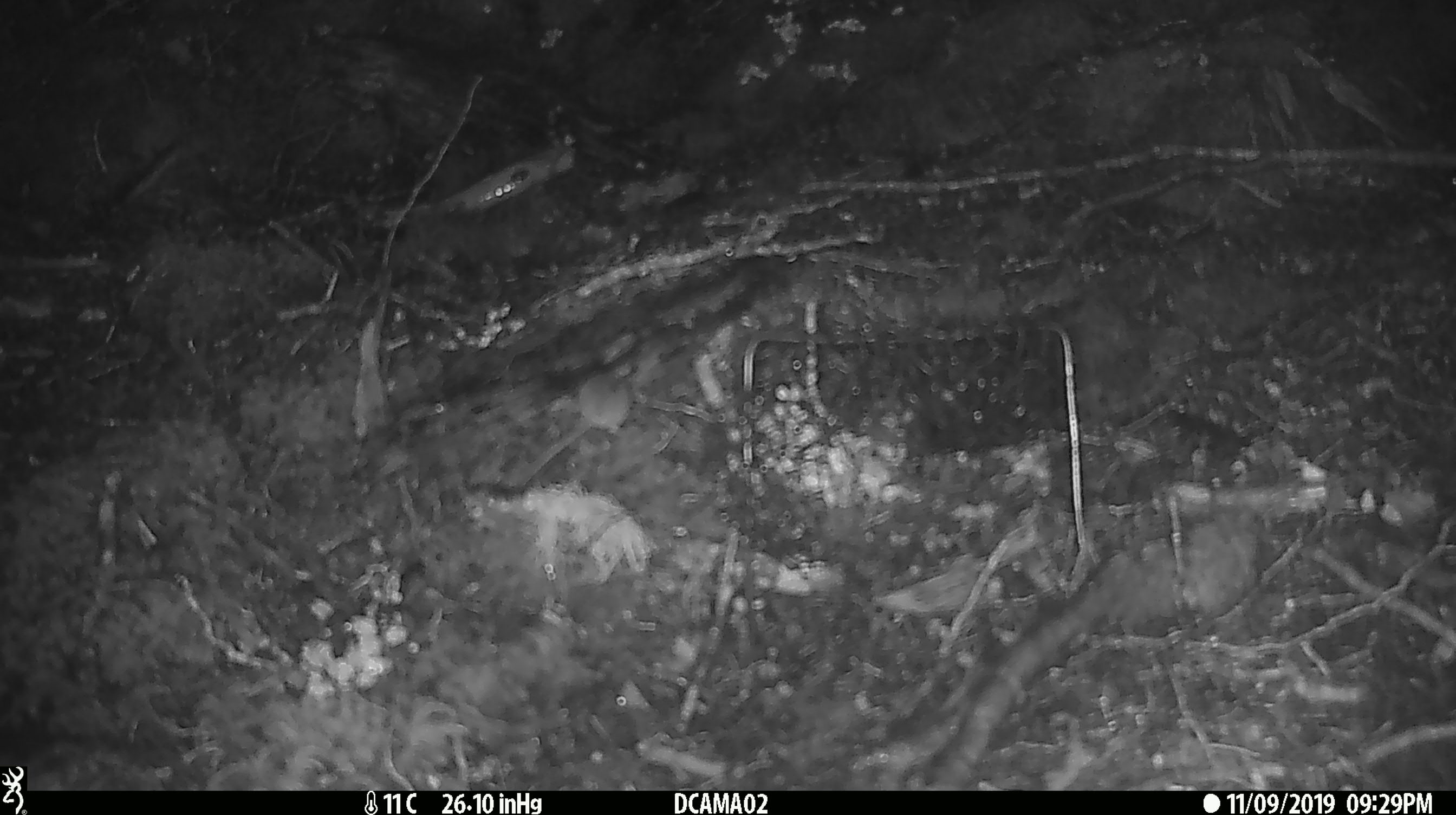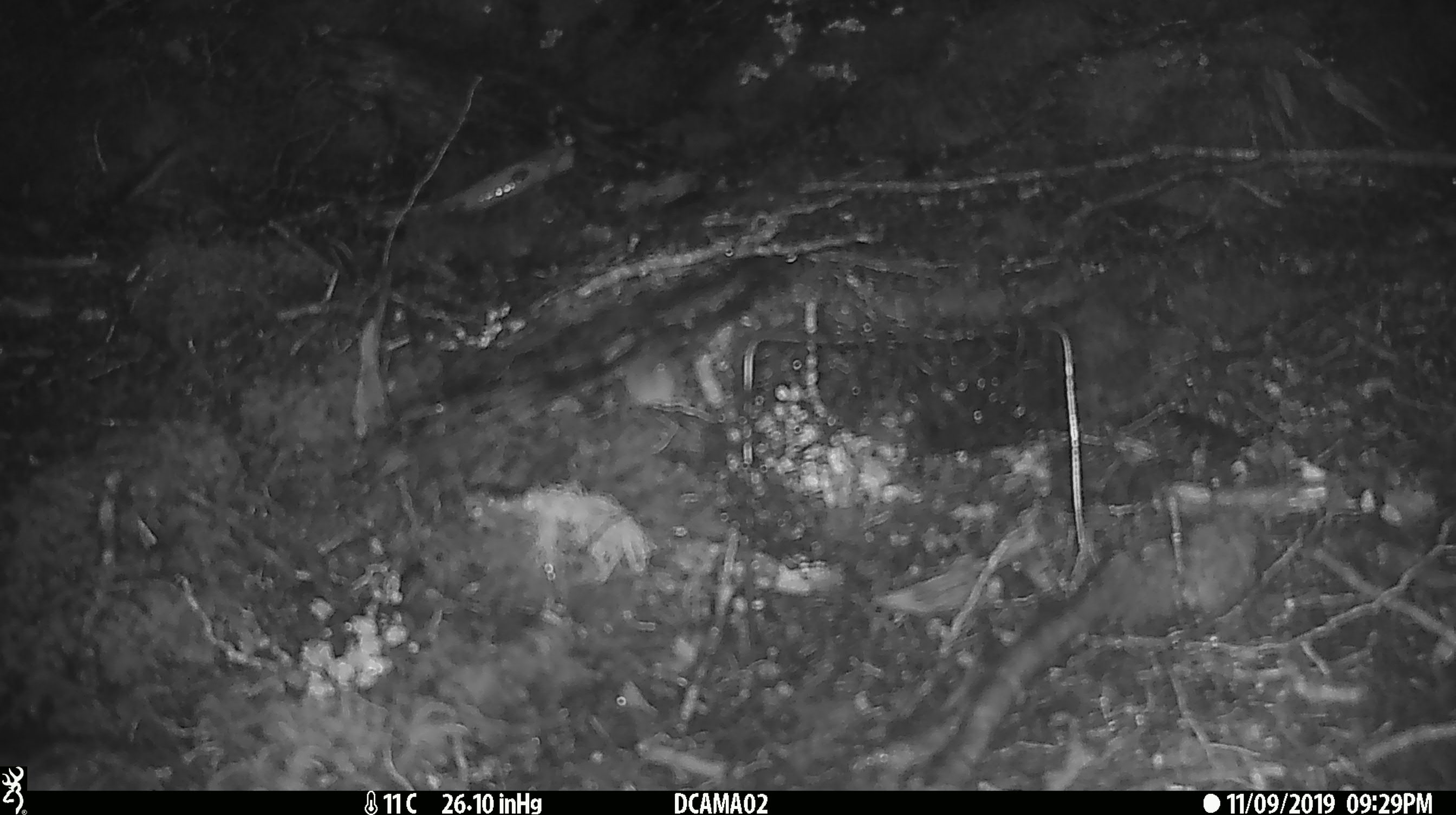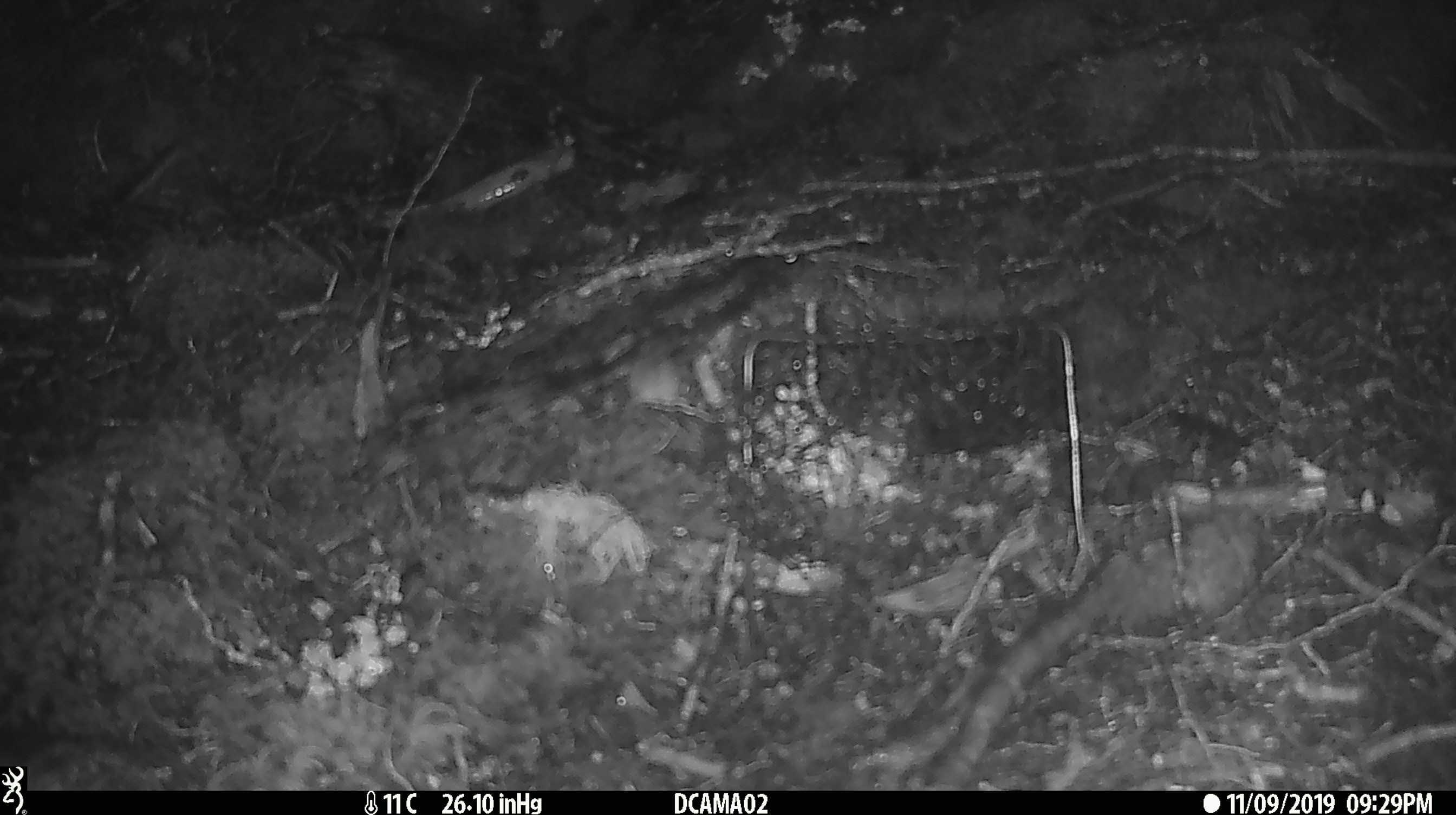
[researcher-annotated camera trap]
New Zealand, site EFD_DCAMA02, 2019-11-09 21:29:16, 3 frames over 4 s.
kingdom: Animalia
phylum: Chordata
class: Mammalia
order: Rodentia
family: Muridae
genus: Mus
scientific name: Mus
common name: mouse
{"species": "mouse (Mus)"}